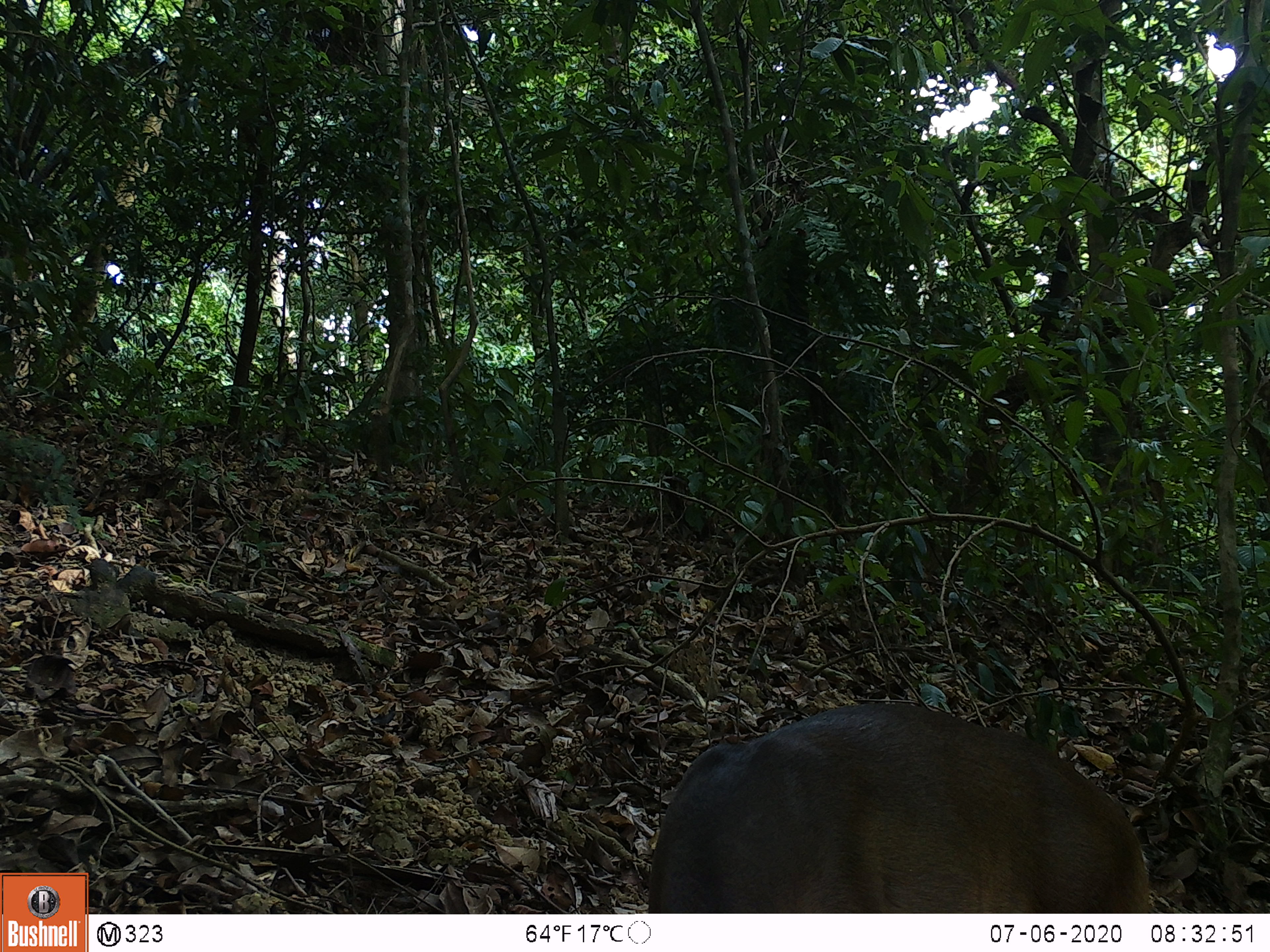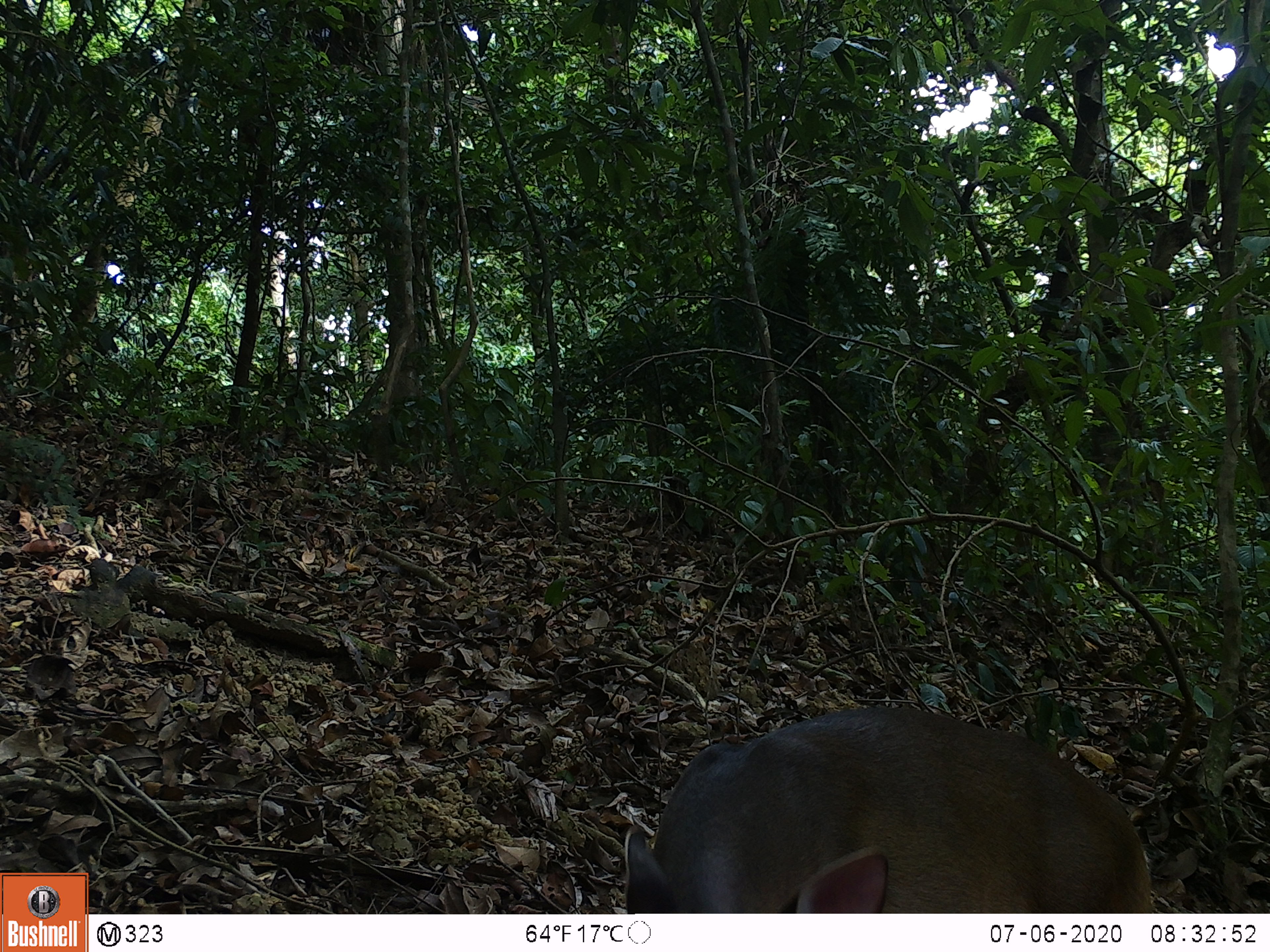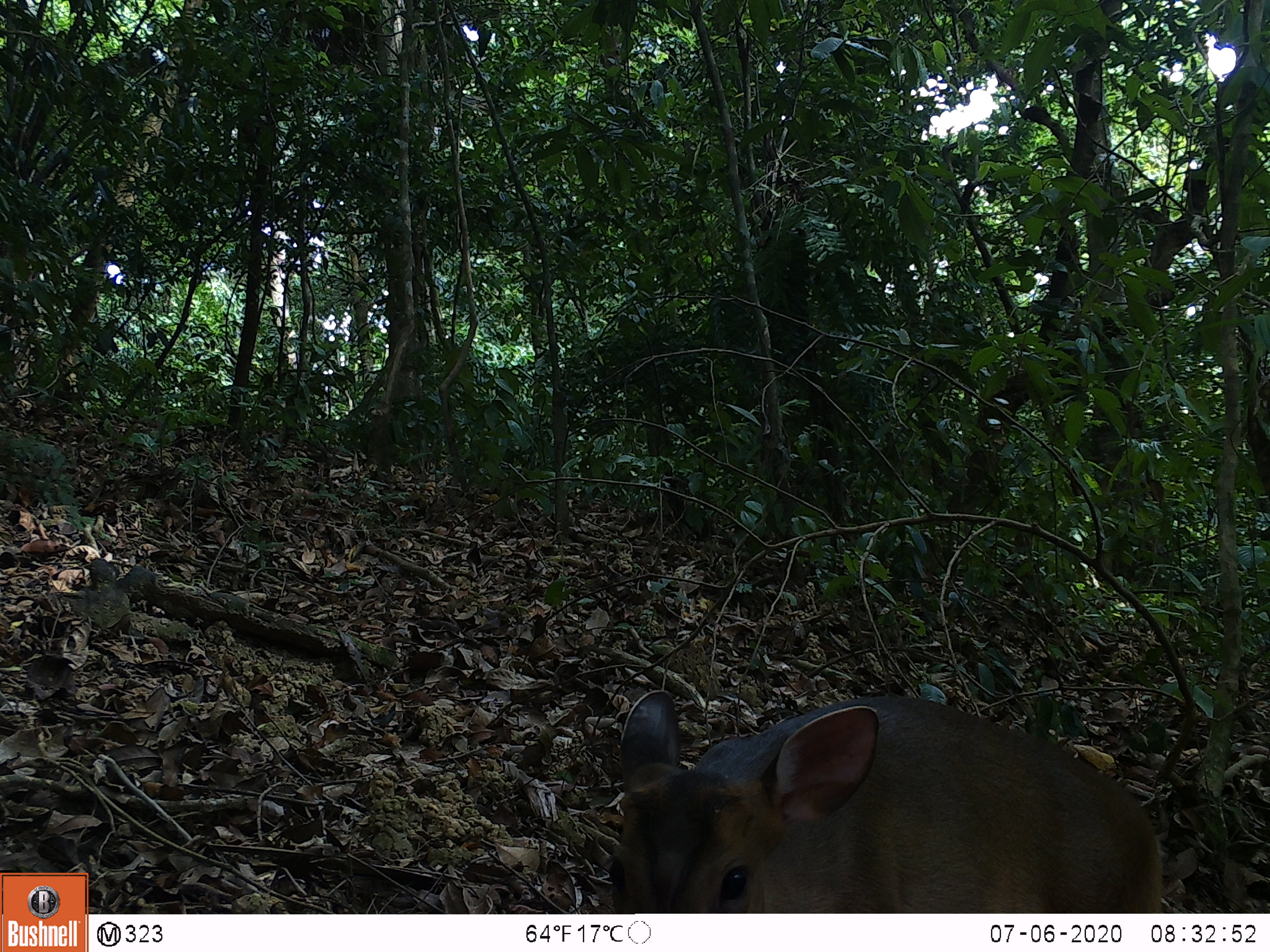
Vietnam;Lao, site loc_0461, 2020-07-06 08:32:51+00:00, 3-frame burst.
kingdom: Animalia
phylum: Chordata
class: Mammalia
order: Artiodactyla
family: Cervidae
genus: Muntiacus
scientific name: Muntiacus vuquangensis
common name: large-antlered muntjac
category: large antlered muntjac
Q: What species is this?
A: Large antlered muntjac (large-antlered muntjac) (Muntiacus vuquangensis).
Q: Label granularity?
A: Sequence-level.